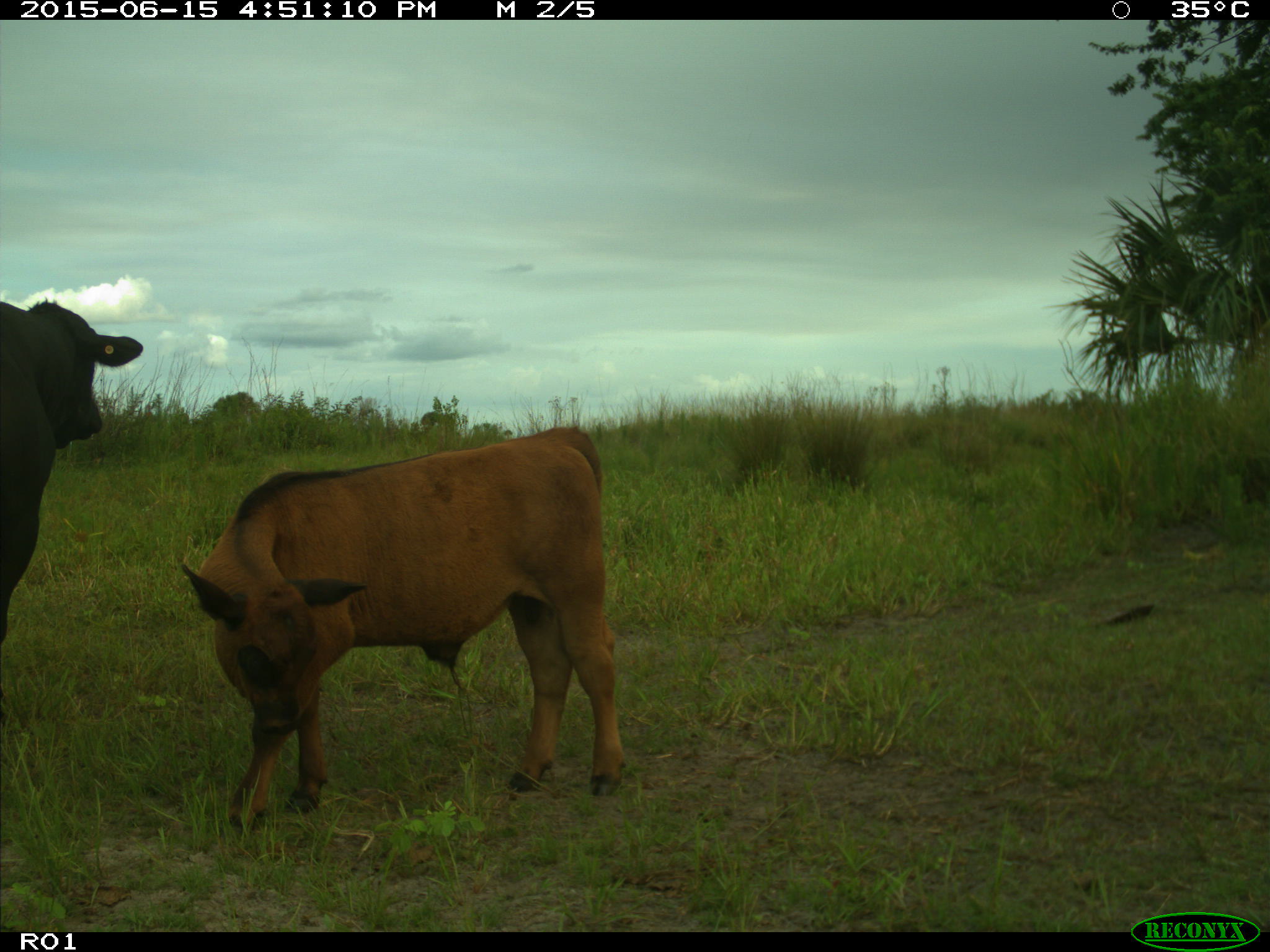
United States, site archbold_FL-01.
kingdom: Animalia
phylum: Chordata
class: Mammalia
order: Artiodactyla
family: Bovidae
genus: Bos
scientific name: Bos taurus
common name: domestic cow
Bos taurus (domestic cow).